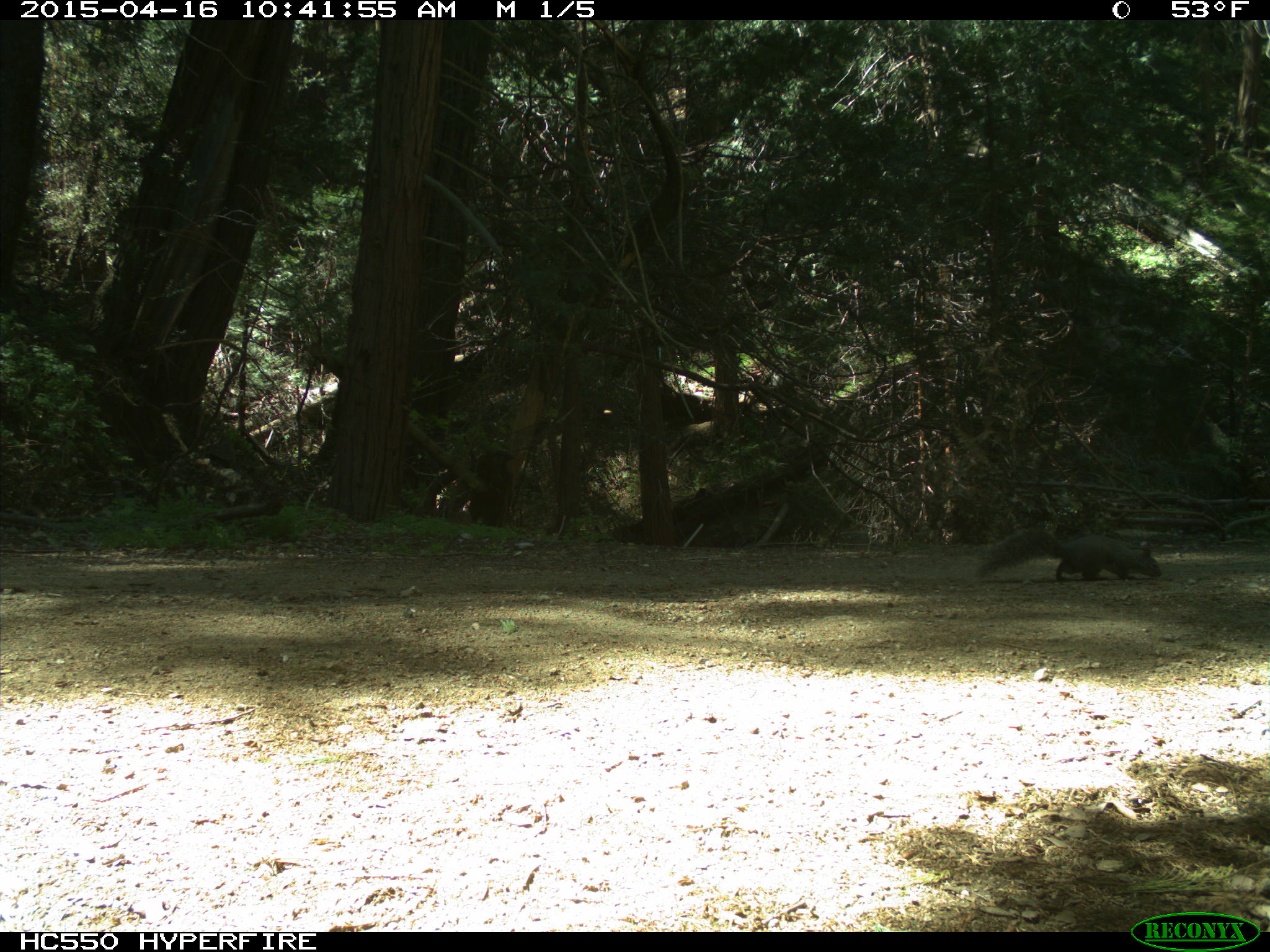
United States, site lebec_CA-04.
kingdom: Animalia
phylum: Chordata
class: Mammalia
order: Rodentia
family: Sciuridae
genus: Sciurus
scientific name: Sciurus carolinensis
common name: eastern gray squirrel